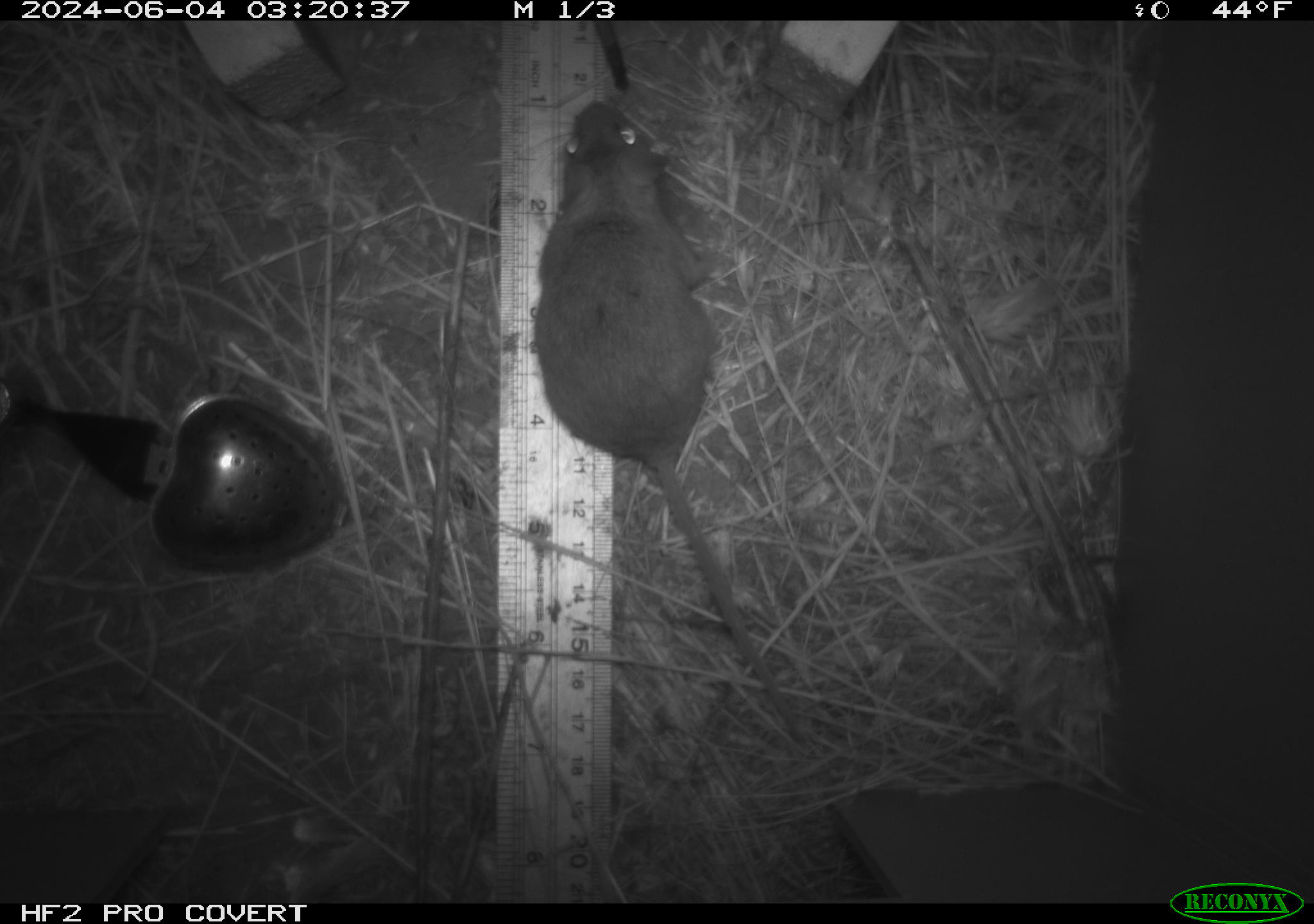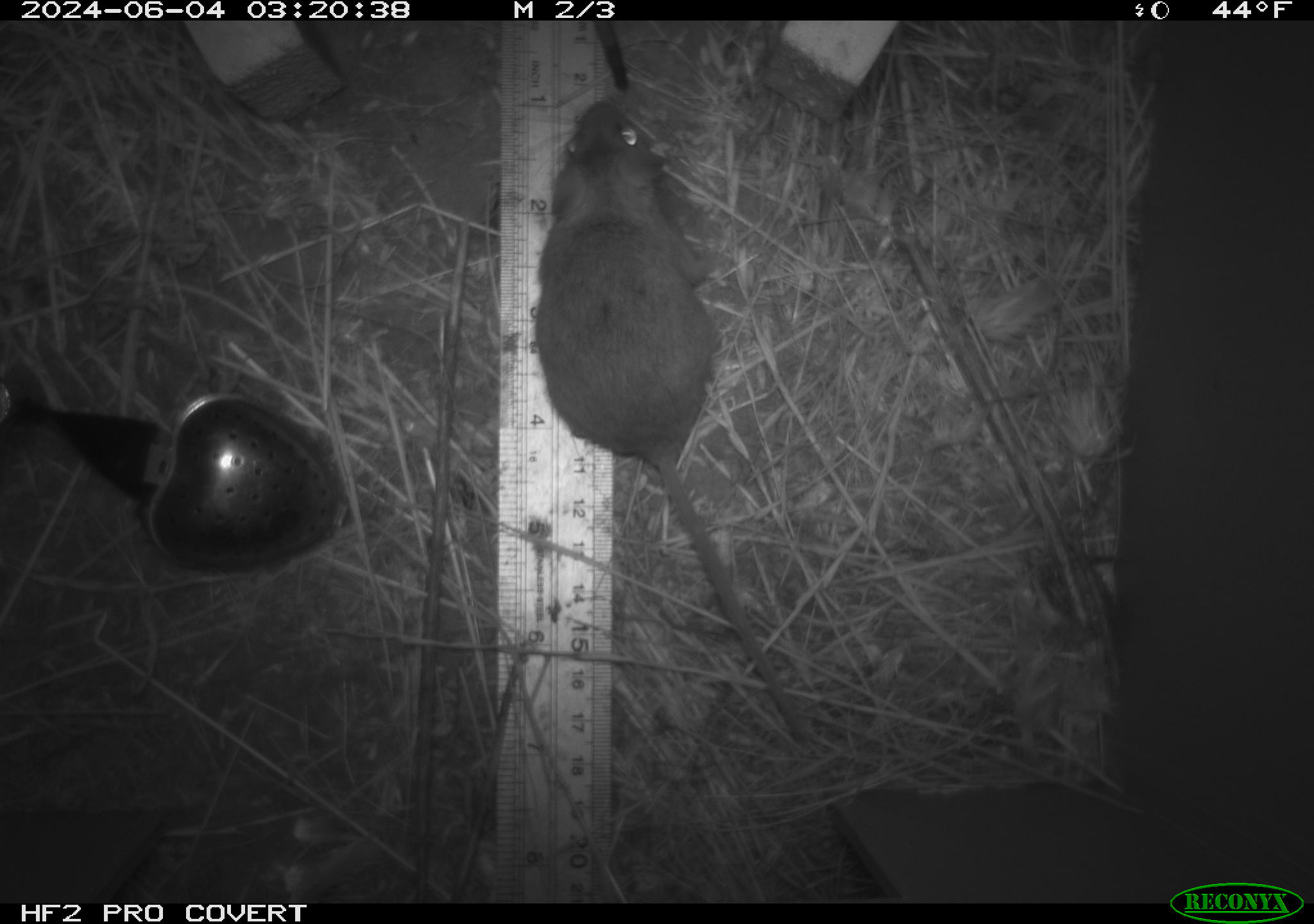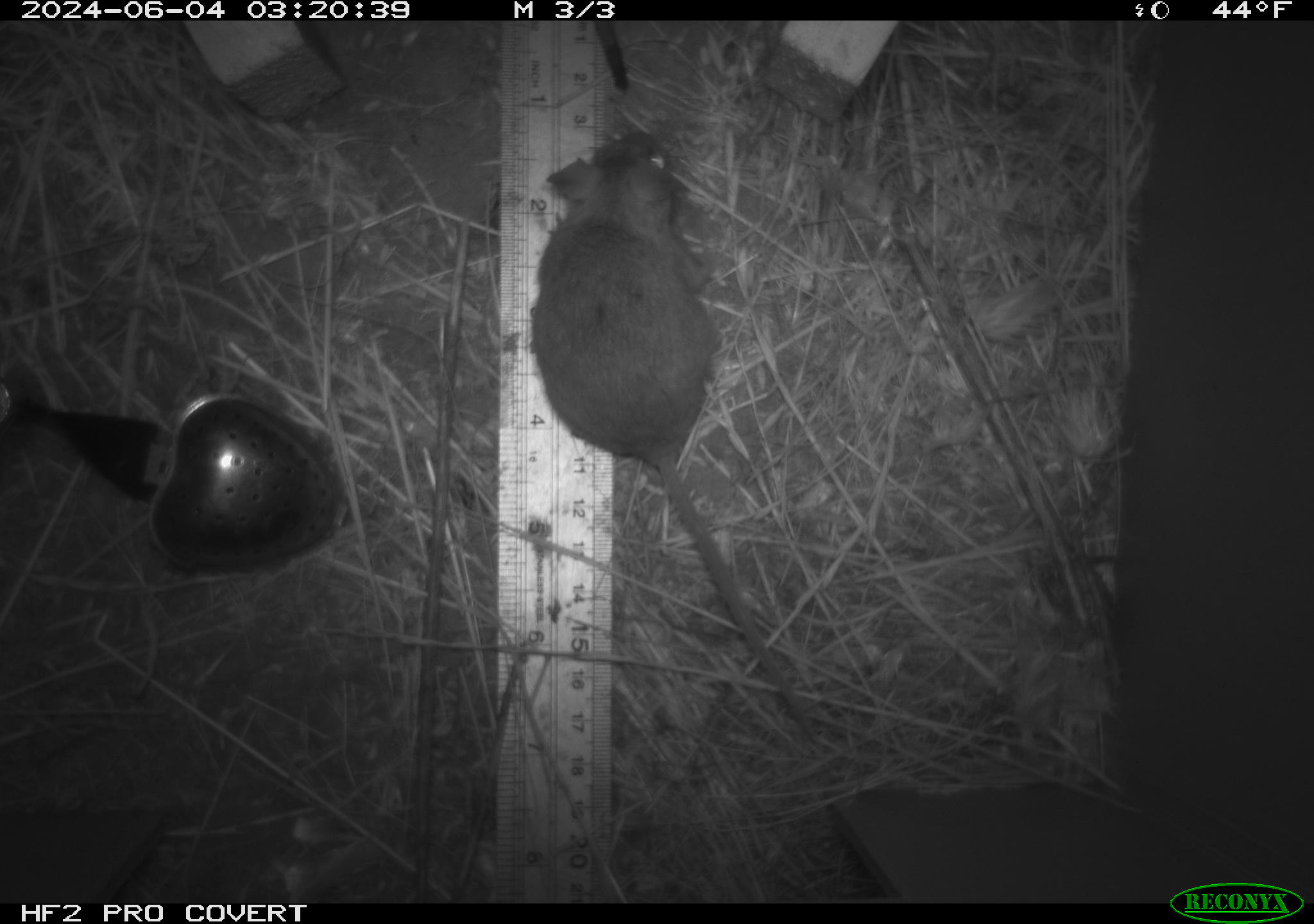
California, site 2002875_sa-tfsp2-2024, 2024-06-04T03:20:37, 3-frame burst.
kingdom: Animalia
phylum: Chordata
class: Mammalia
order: Rodentia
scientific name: Rodentia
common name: mouse species